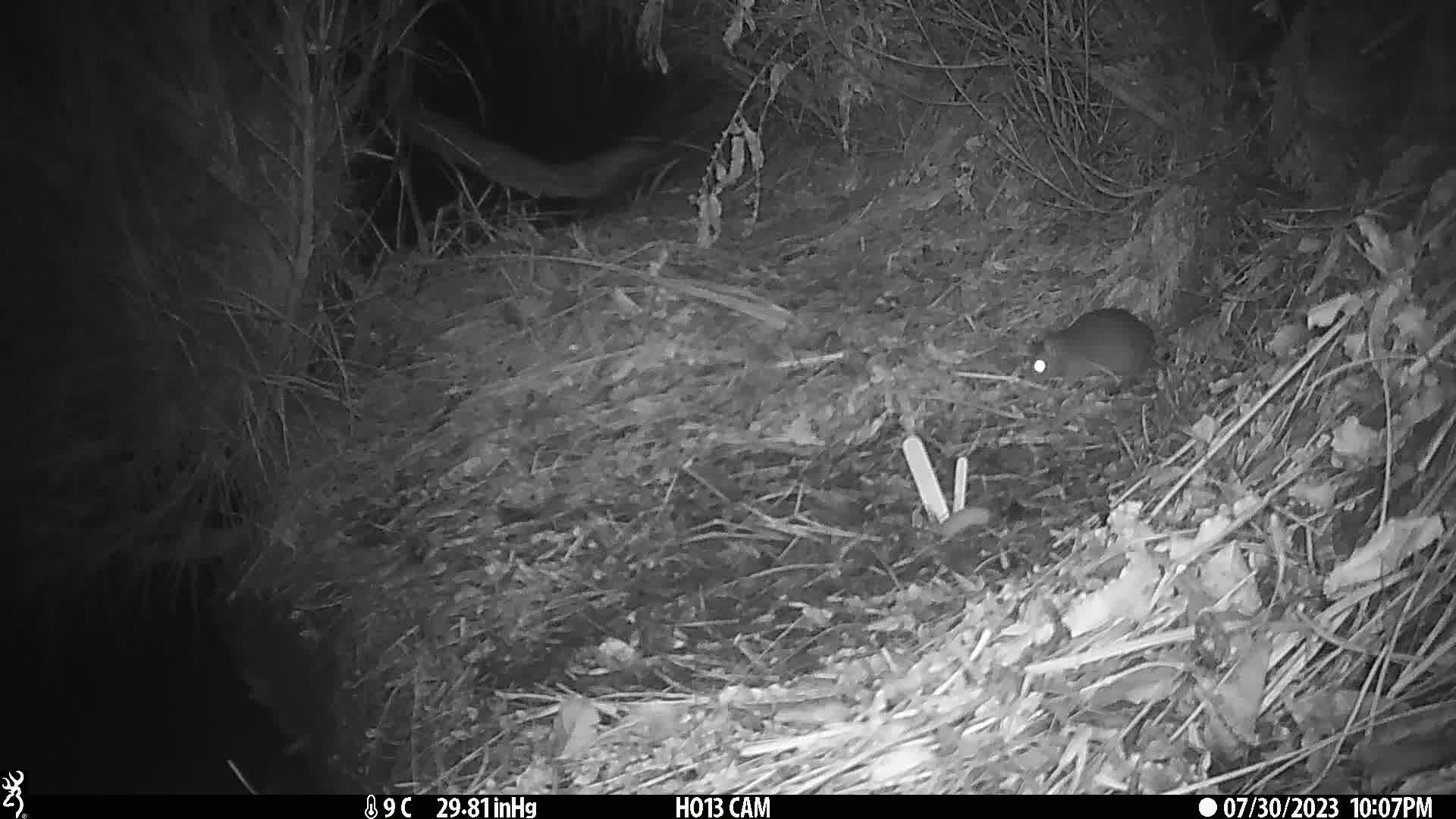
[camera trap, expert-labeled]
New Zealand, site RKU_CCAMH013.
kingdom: Animalia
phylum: Chordata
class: Mammalia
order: Rodentia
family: Muridae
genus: Rattus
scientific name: Rattus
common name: rat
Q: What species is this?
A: Rat (Rattus).